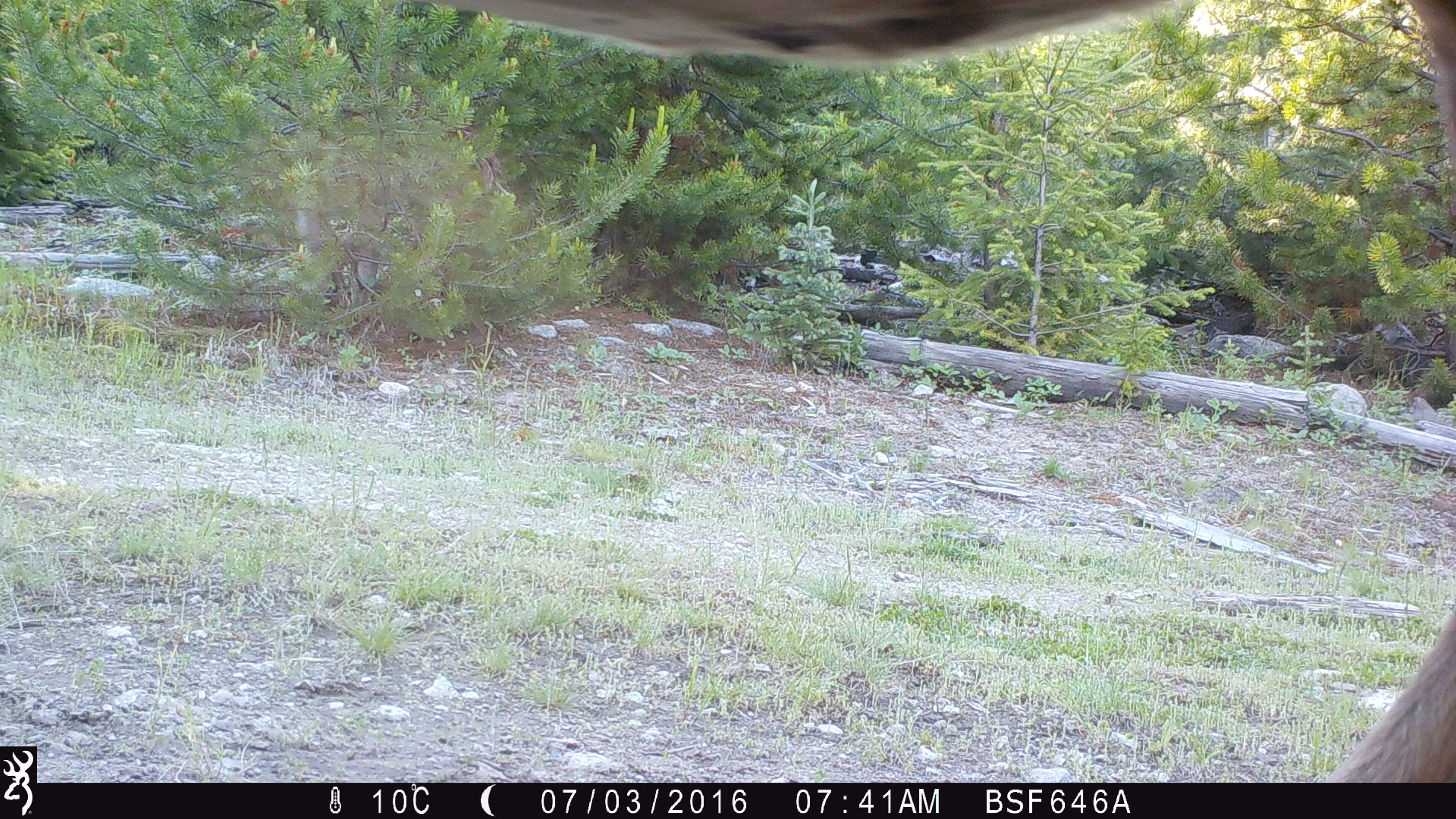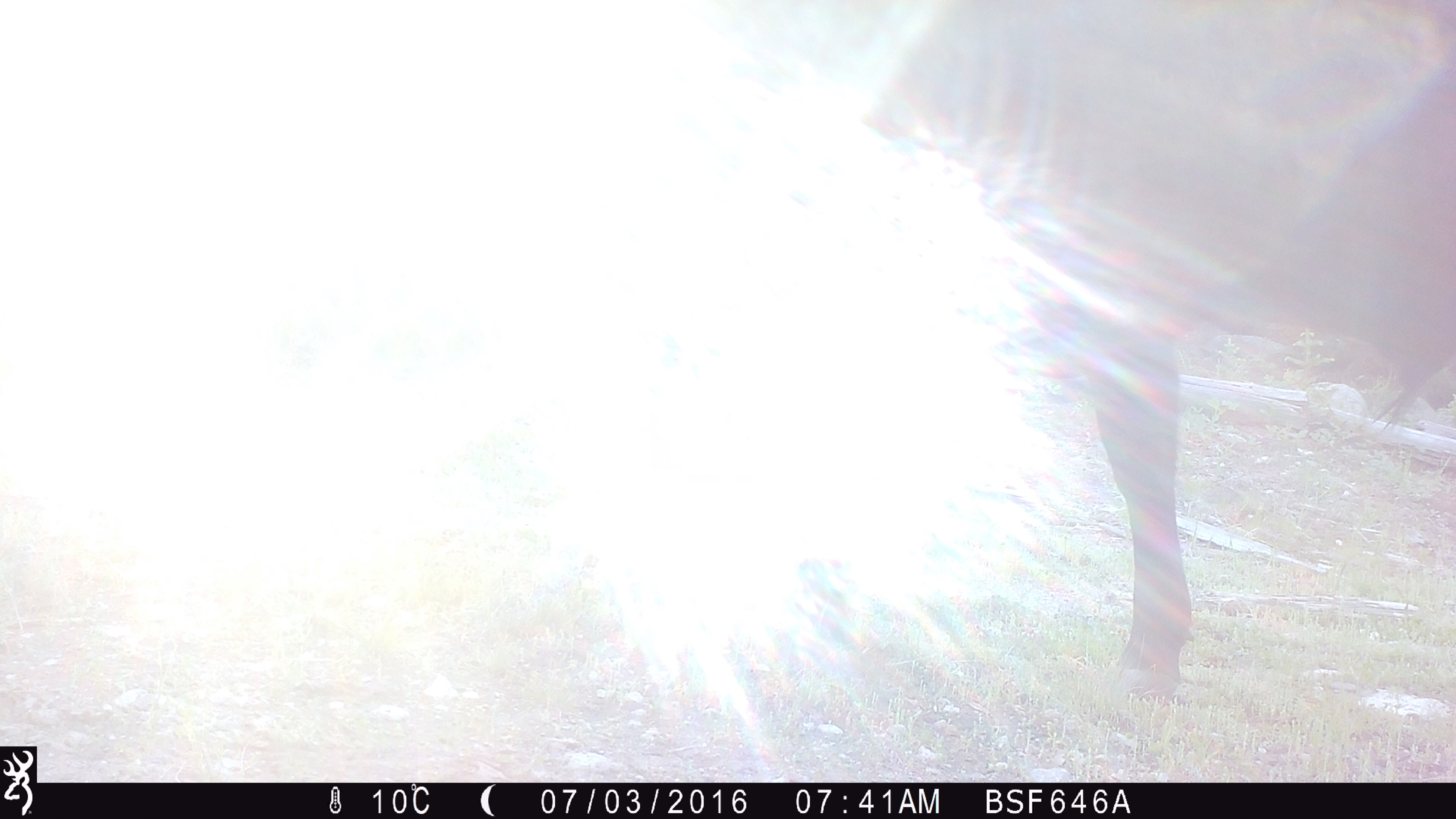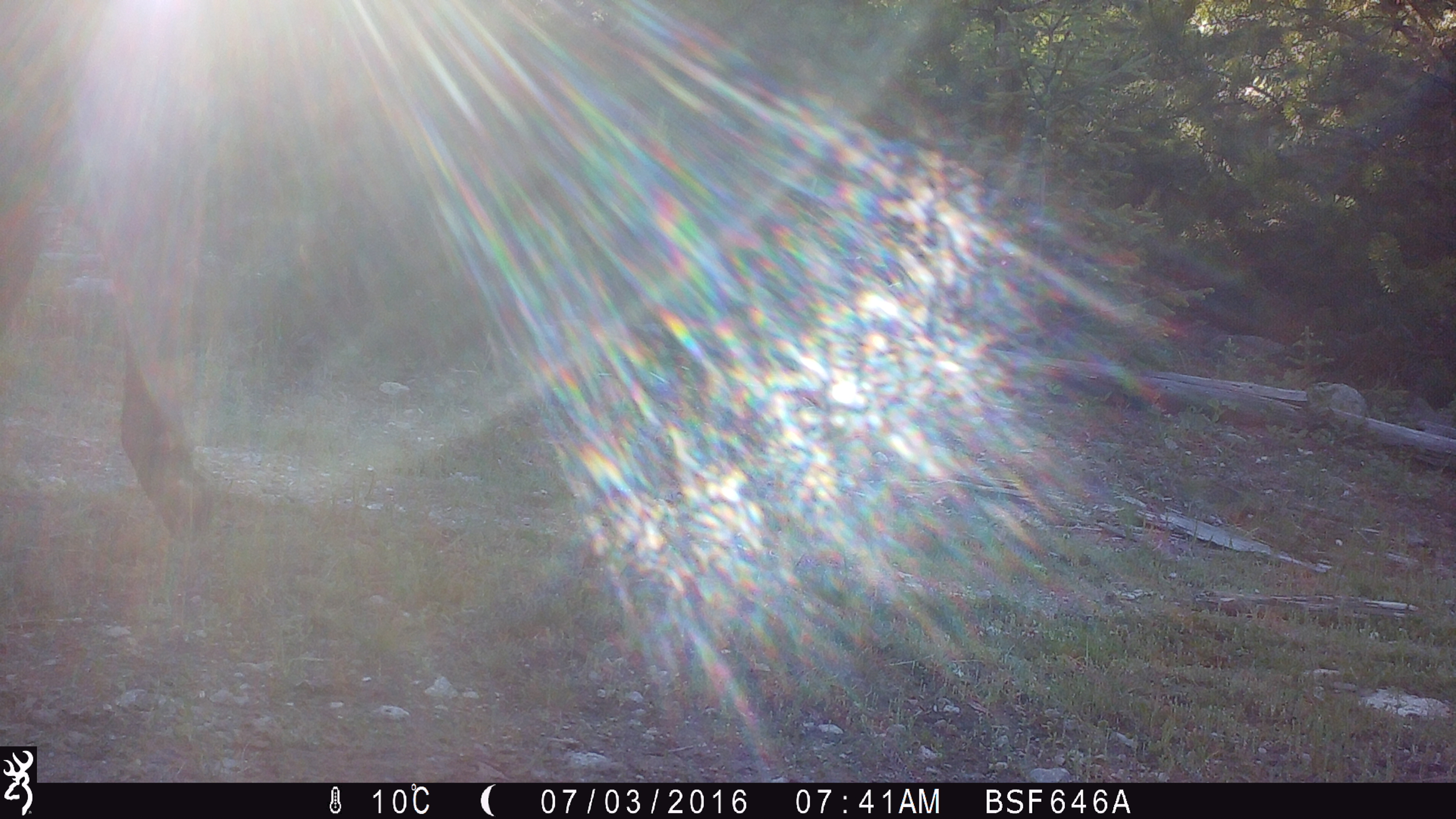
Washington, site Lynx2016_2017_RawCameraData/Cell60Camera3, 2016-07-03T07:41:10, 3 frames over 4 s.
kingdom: Animalia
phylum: Chordata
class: Mammalia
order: Artiodactyla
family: Bovidae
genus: Bos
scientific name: Bos taurus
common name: domestic cattle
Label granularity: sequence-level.